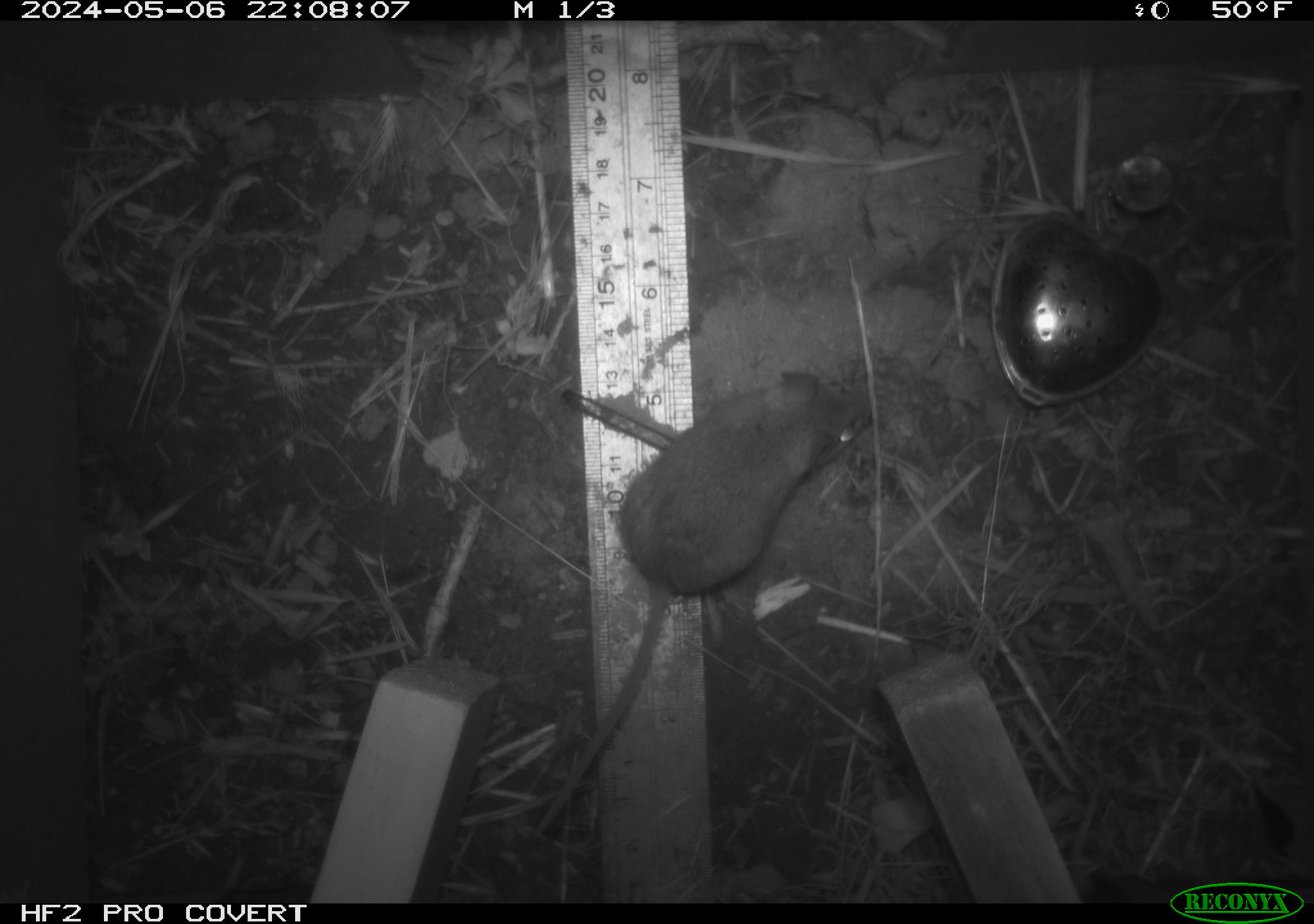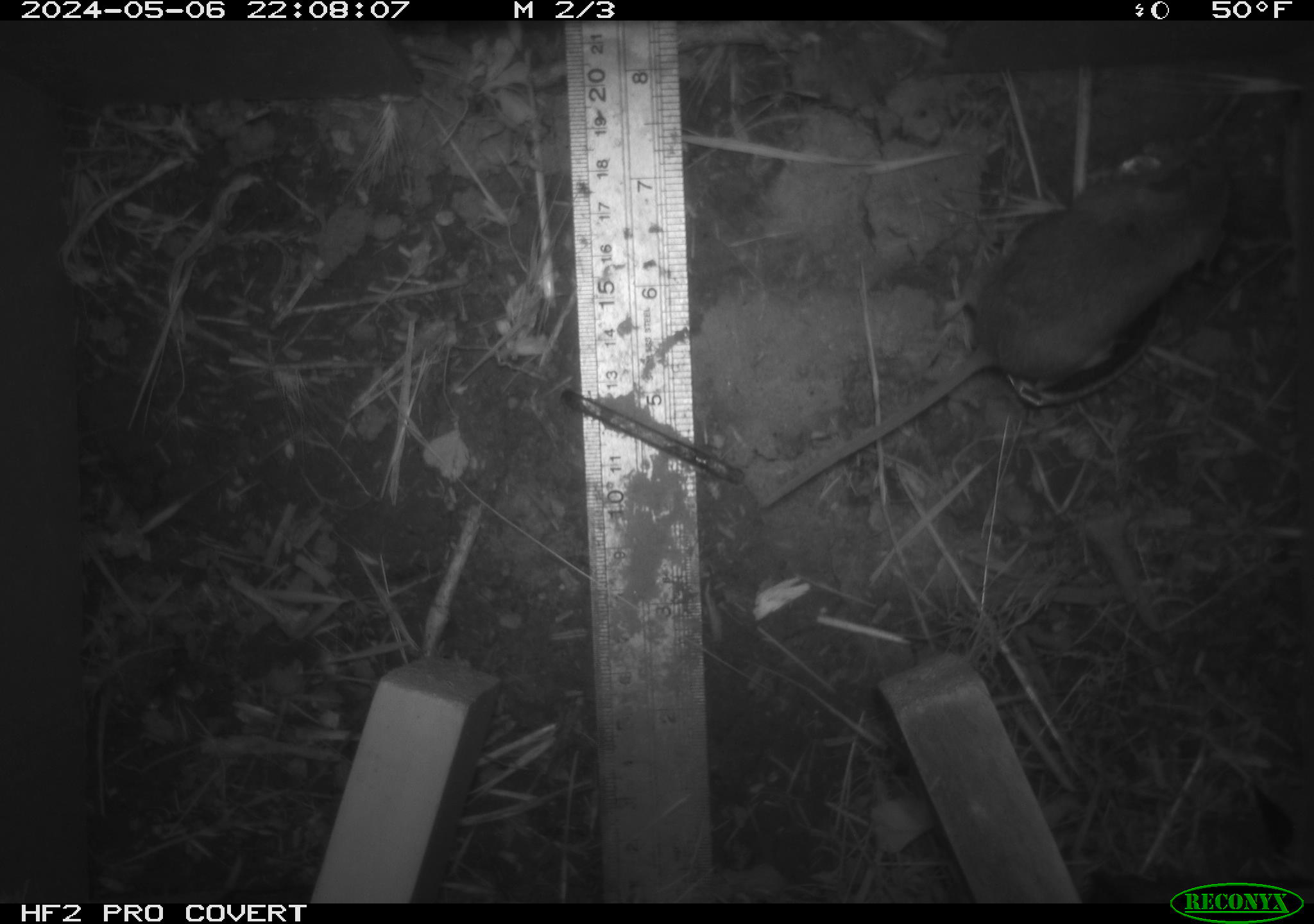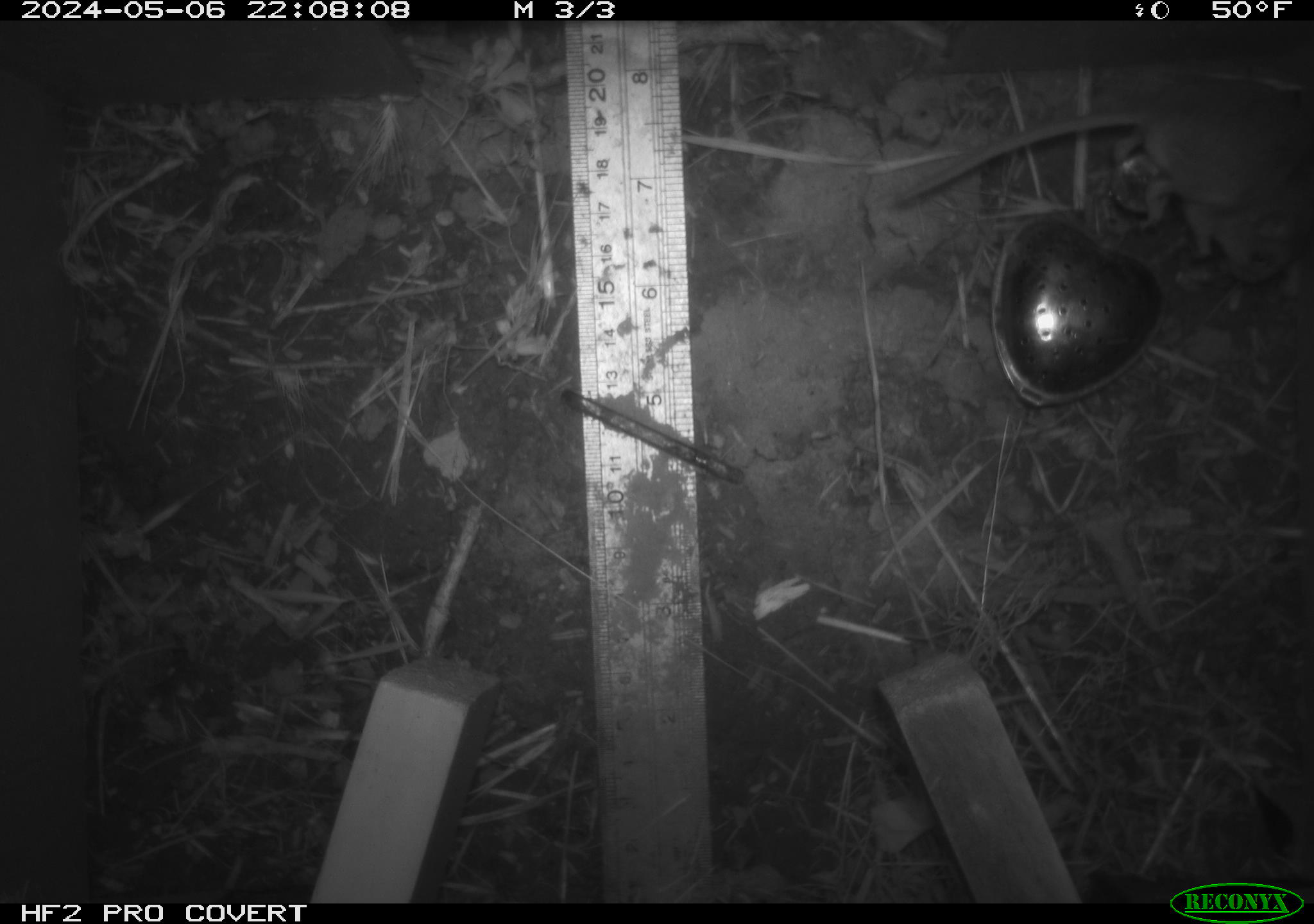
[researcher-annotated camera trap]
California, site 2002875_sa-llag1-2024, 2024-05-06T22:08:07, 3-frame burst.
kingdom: Animalia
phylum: Chordata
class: Mammalia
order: Rodentia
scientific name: Rodentia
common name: mouse species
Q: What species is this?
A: Mouse species (Rodentia).